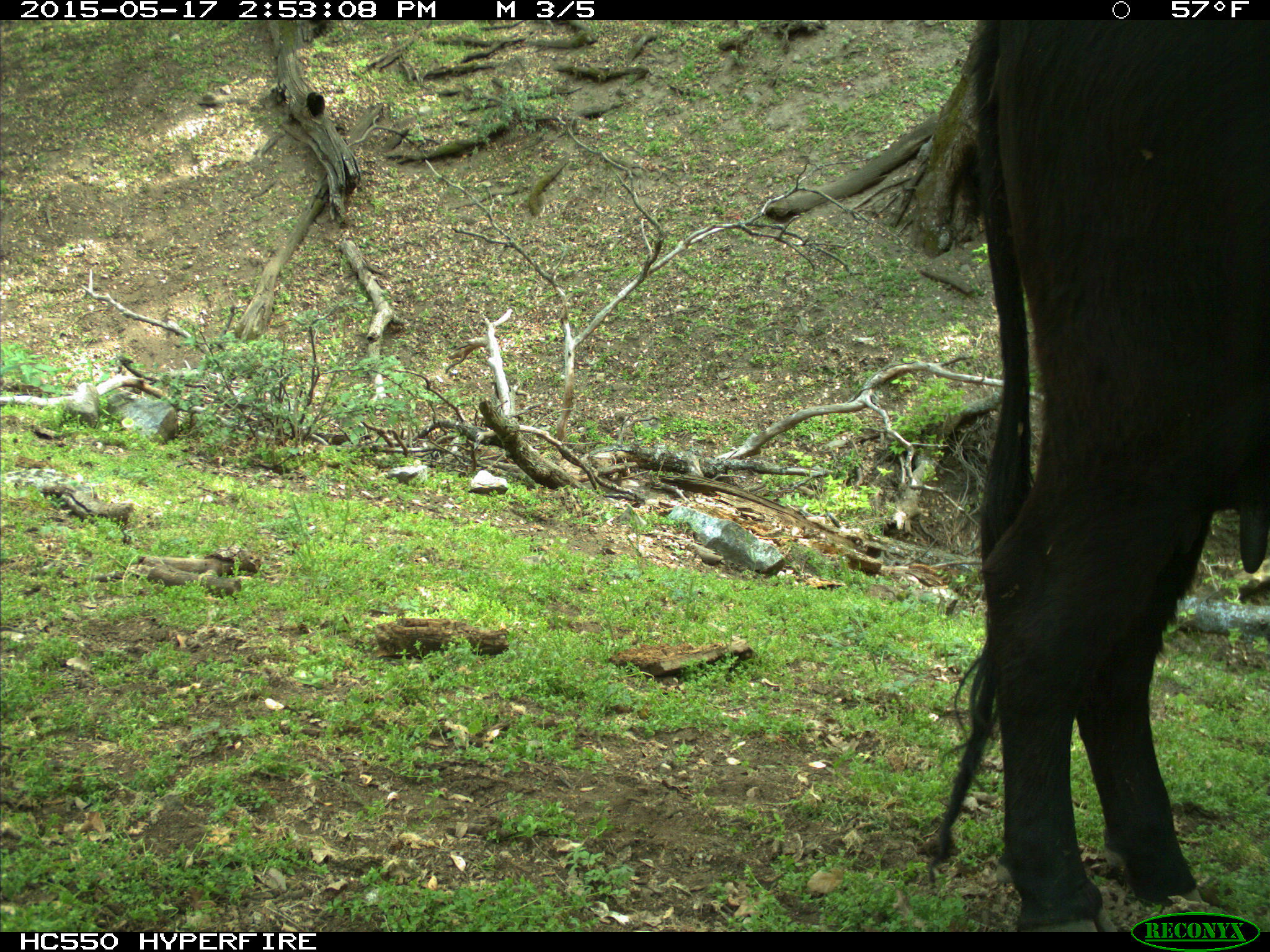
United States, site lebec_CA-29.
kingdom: Animalia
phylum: Chordata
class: Mammalia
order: Artiodactyla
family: Bovidae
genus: Bos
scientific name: Bos taurus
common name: domestic cow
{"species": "Bos taurus (domestic cow)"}